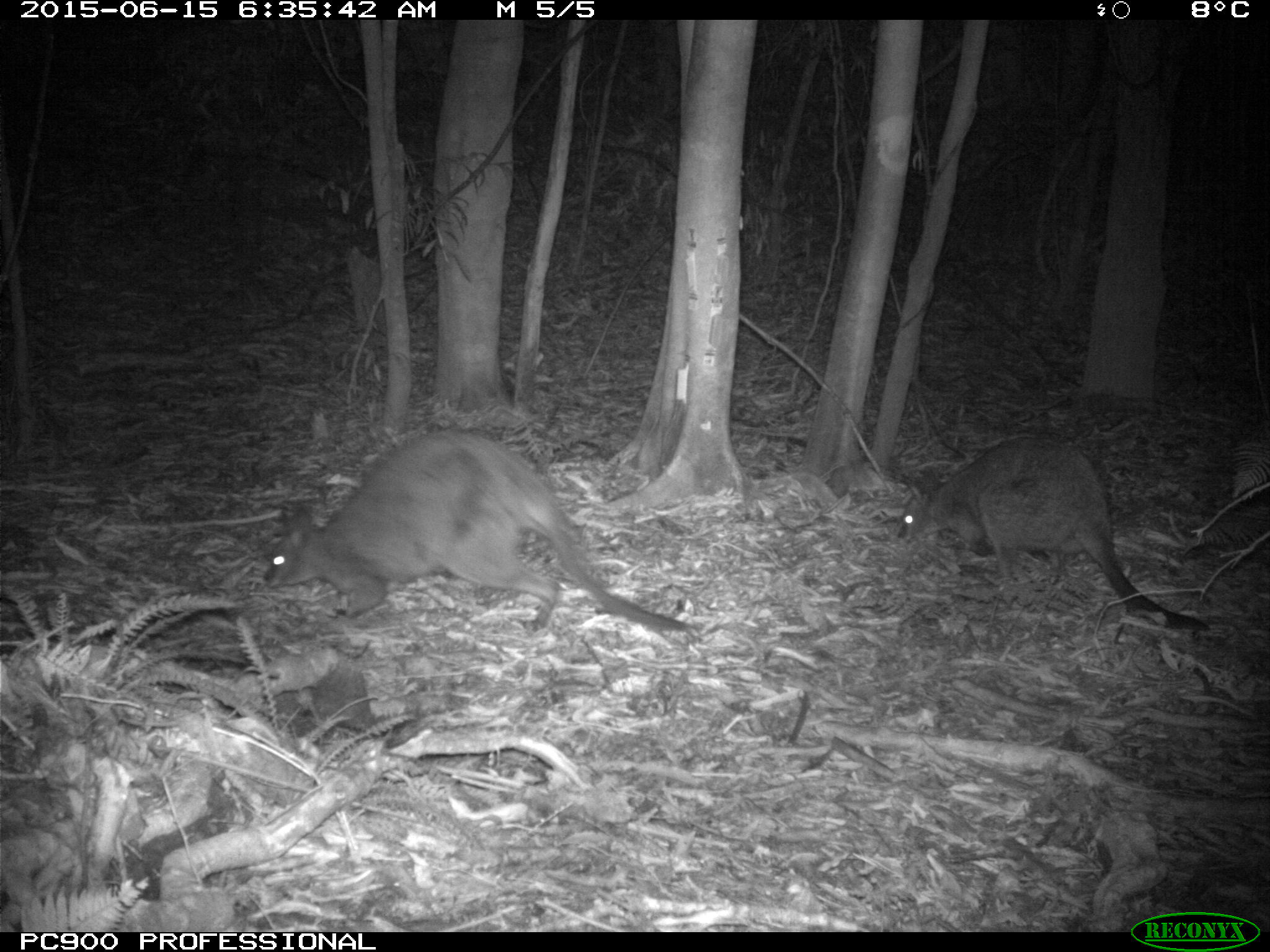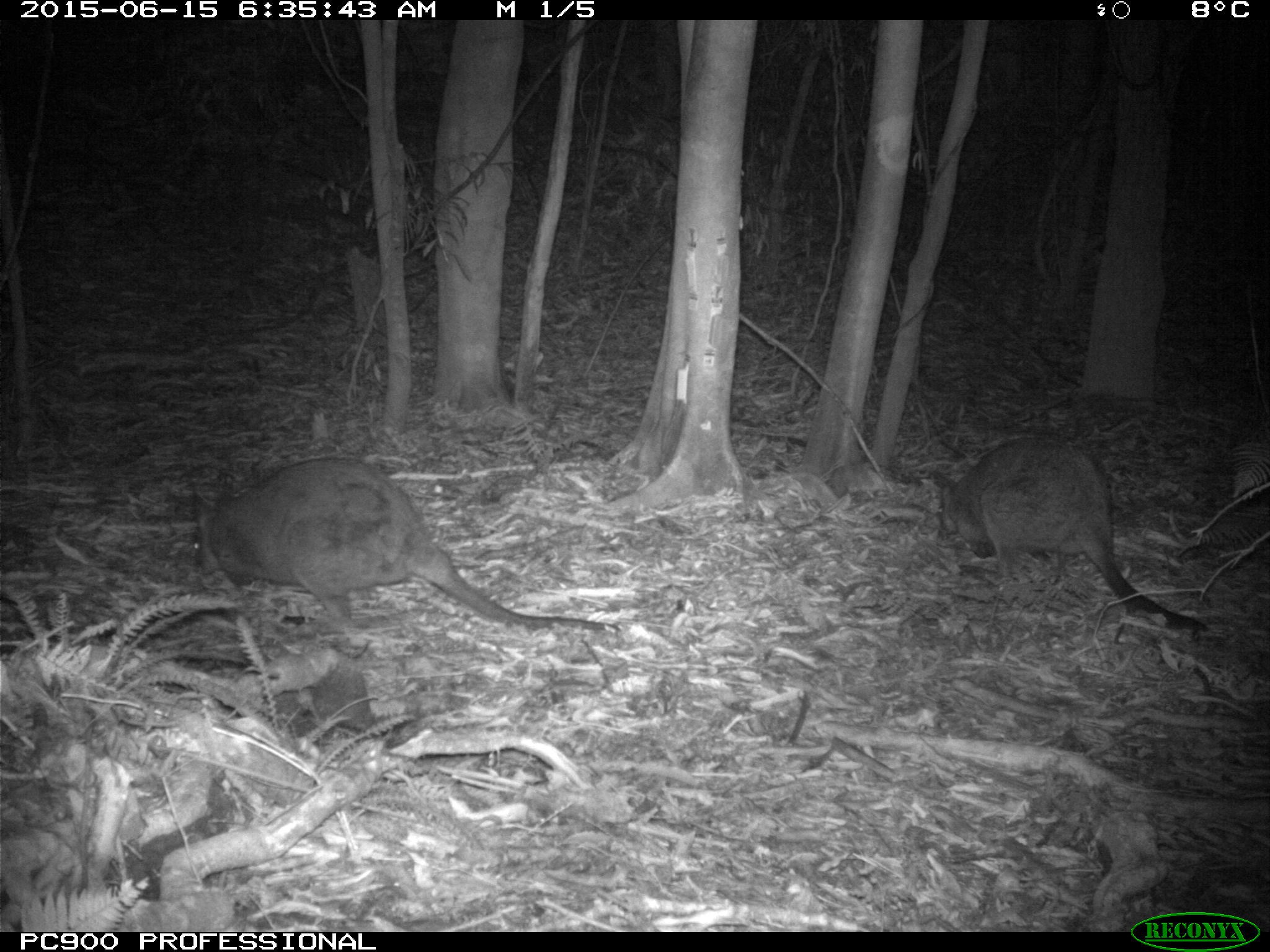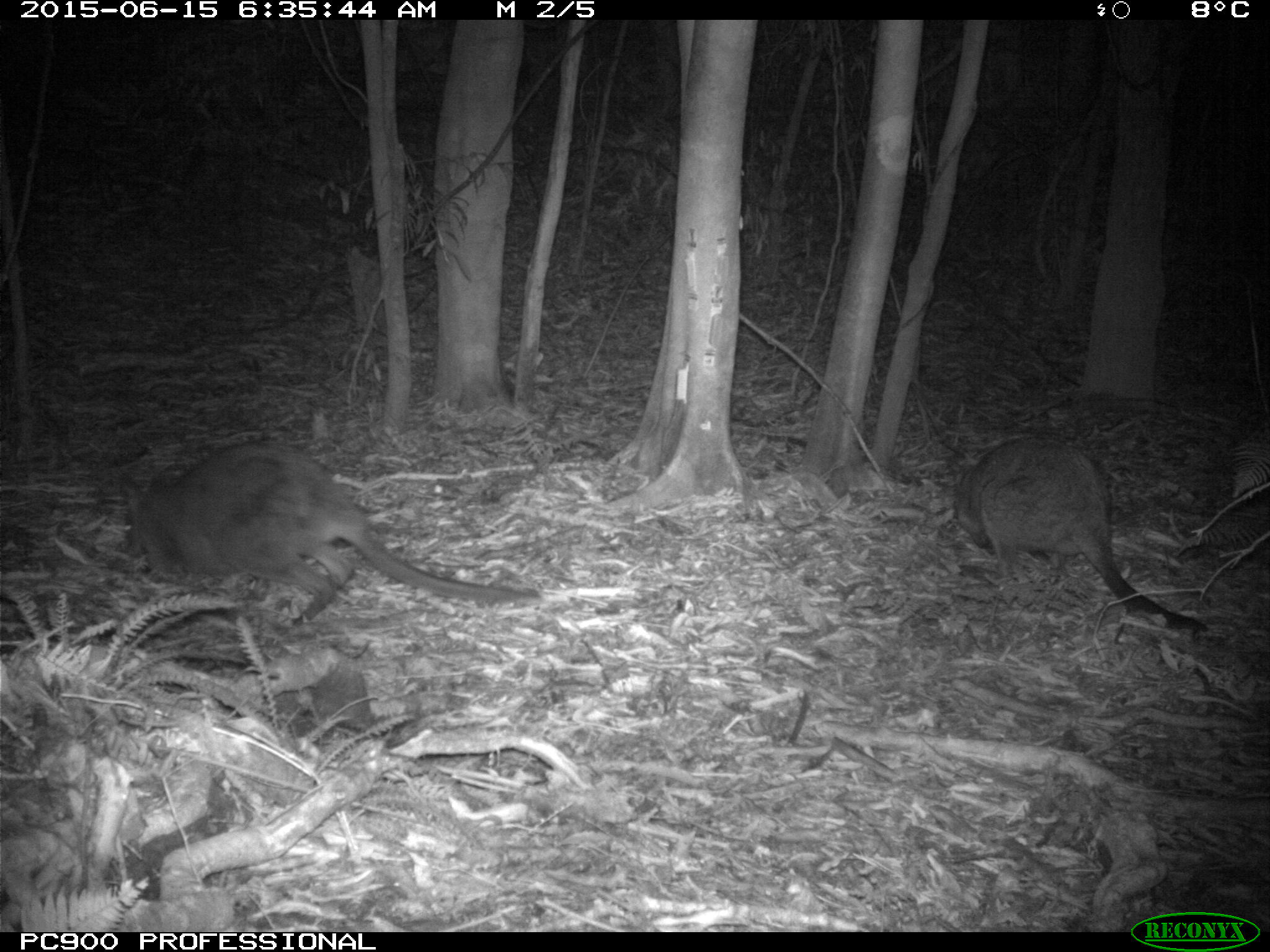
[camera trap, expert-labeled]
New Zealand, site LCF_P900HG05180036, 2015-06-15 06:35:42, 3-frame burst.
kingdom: Animalia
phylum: Chordata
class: Mammalia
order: Diprotodontia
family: Macropodidae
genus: Notamacropus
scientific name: Notamacropus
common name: wallaby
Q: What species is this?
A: Wallaby (Notamacropus).